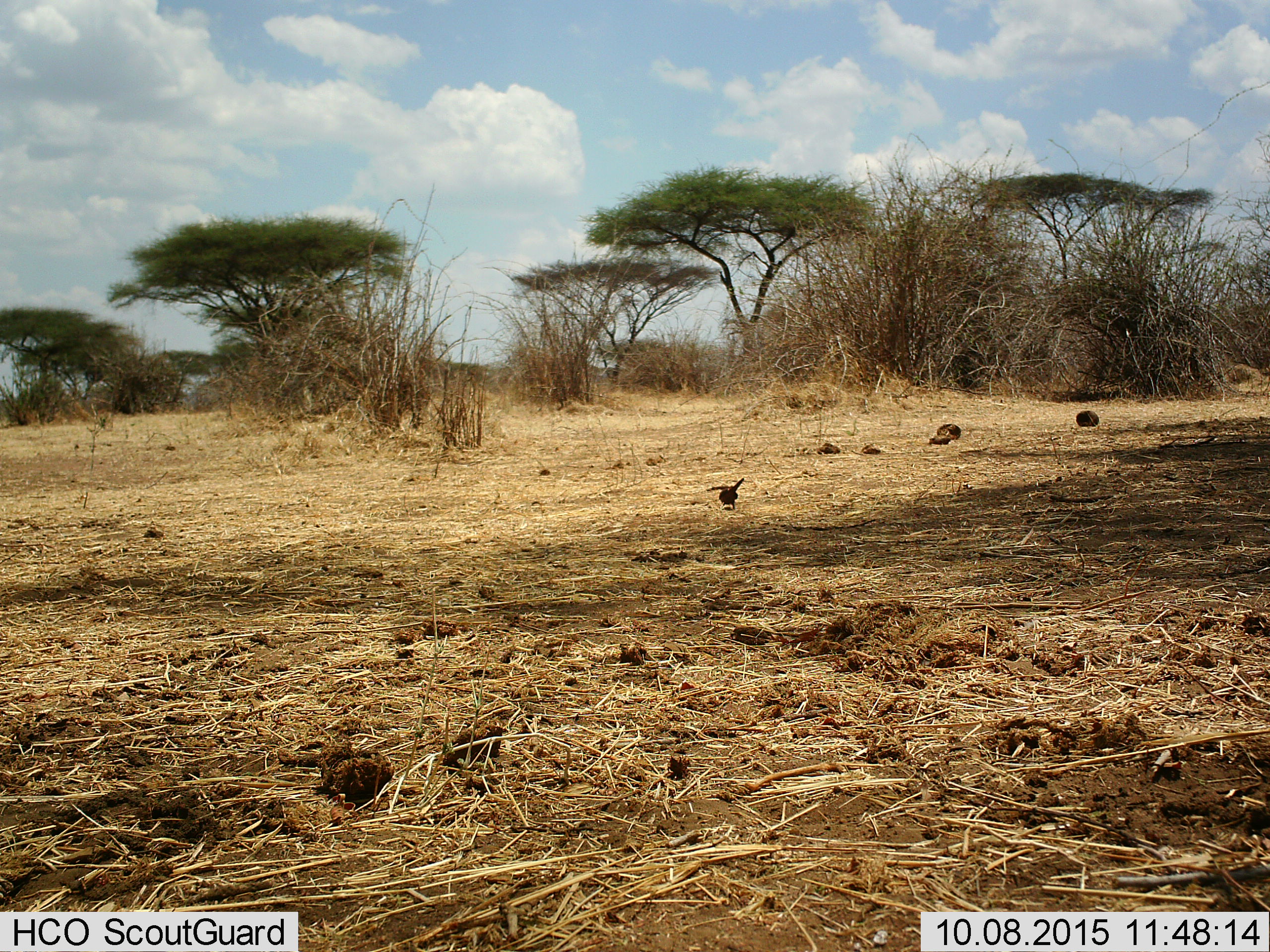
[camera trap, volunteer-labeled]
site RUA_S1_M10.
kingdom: Animalia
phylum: Chordata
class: Aves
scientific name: Aves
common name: bird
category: birdother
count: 1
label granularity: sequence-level